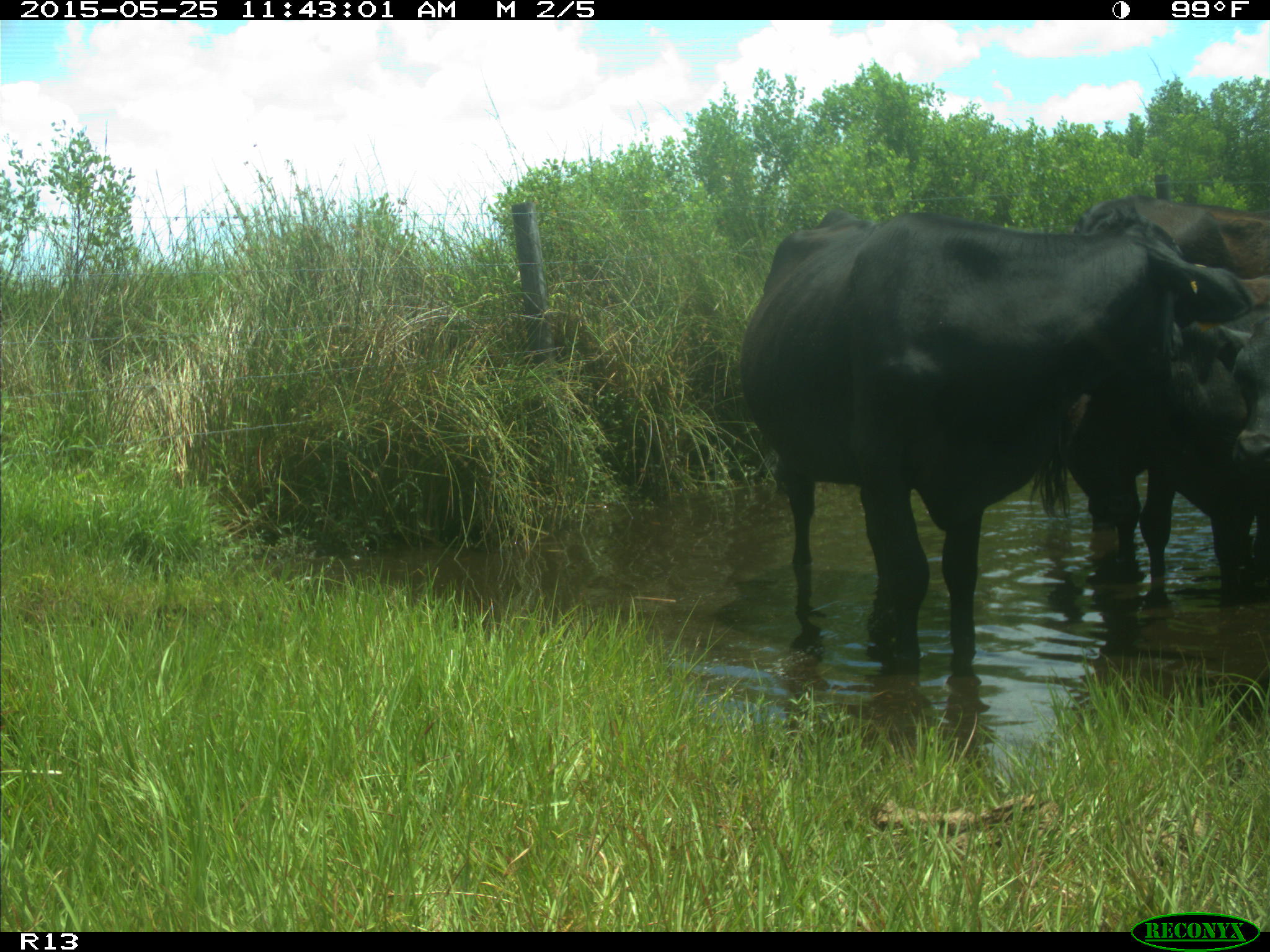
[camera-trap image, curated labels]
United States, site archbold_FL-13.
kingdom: Animalia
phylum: Chordata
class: Mammalia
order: Artiodactyla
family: Bovidae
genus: Bos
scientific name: Bos taurus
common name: domestic cow